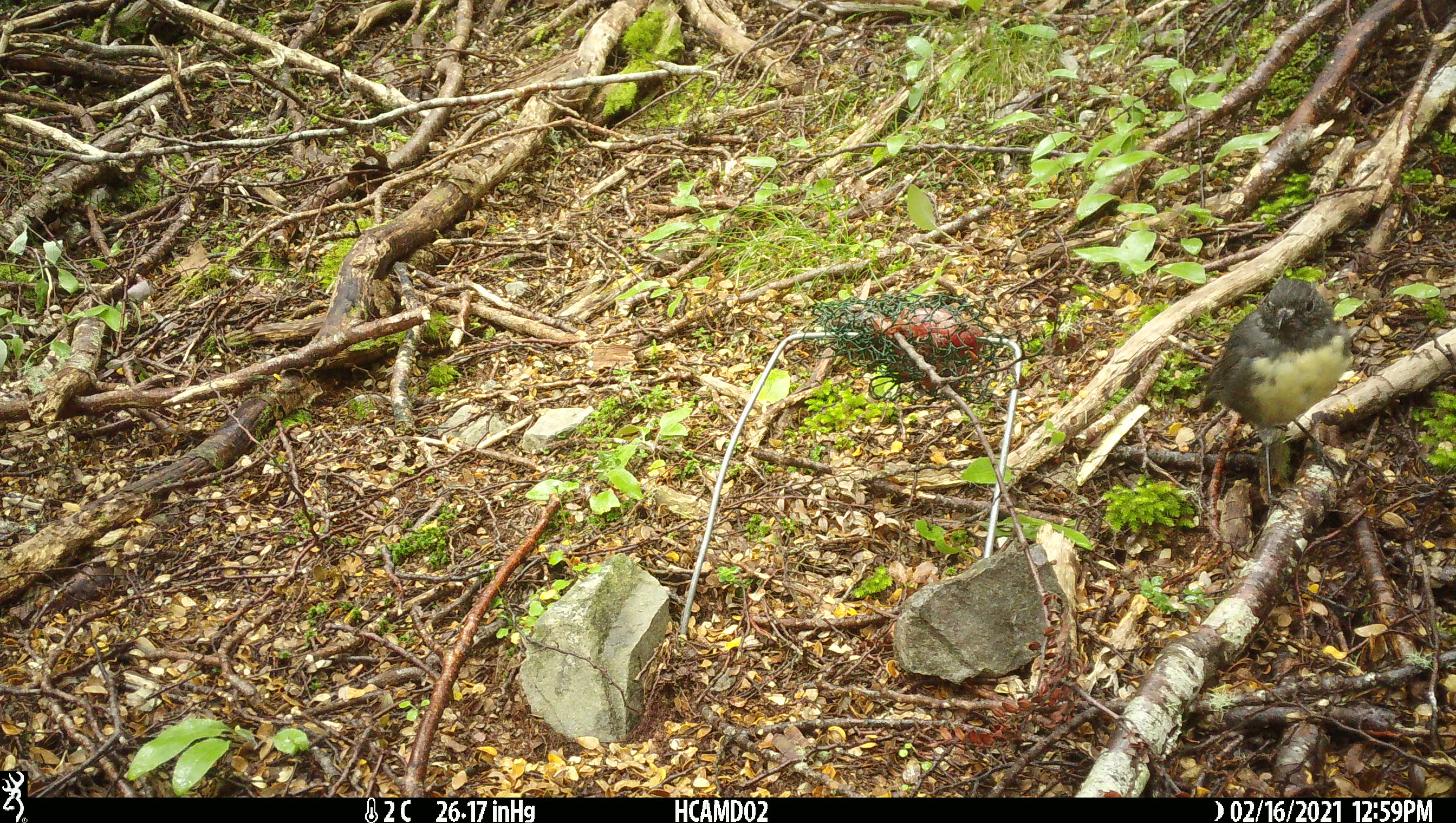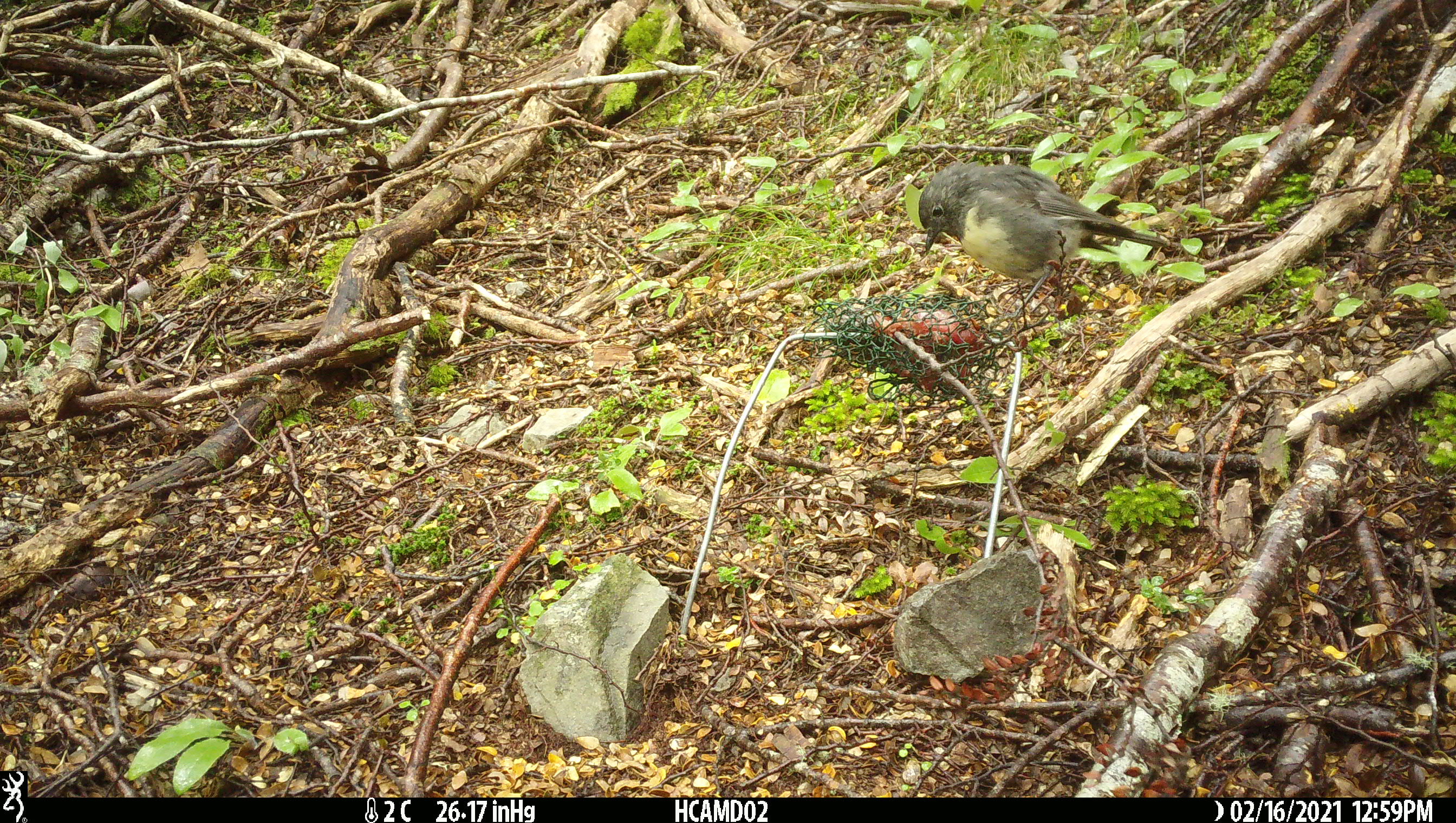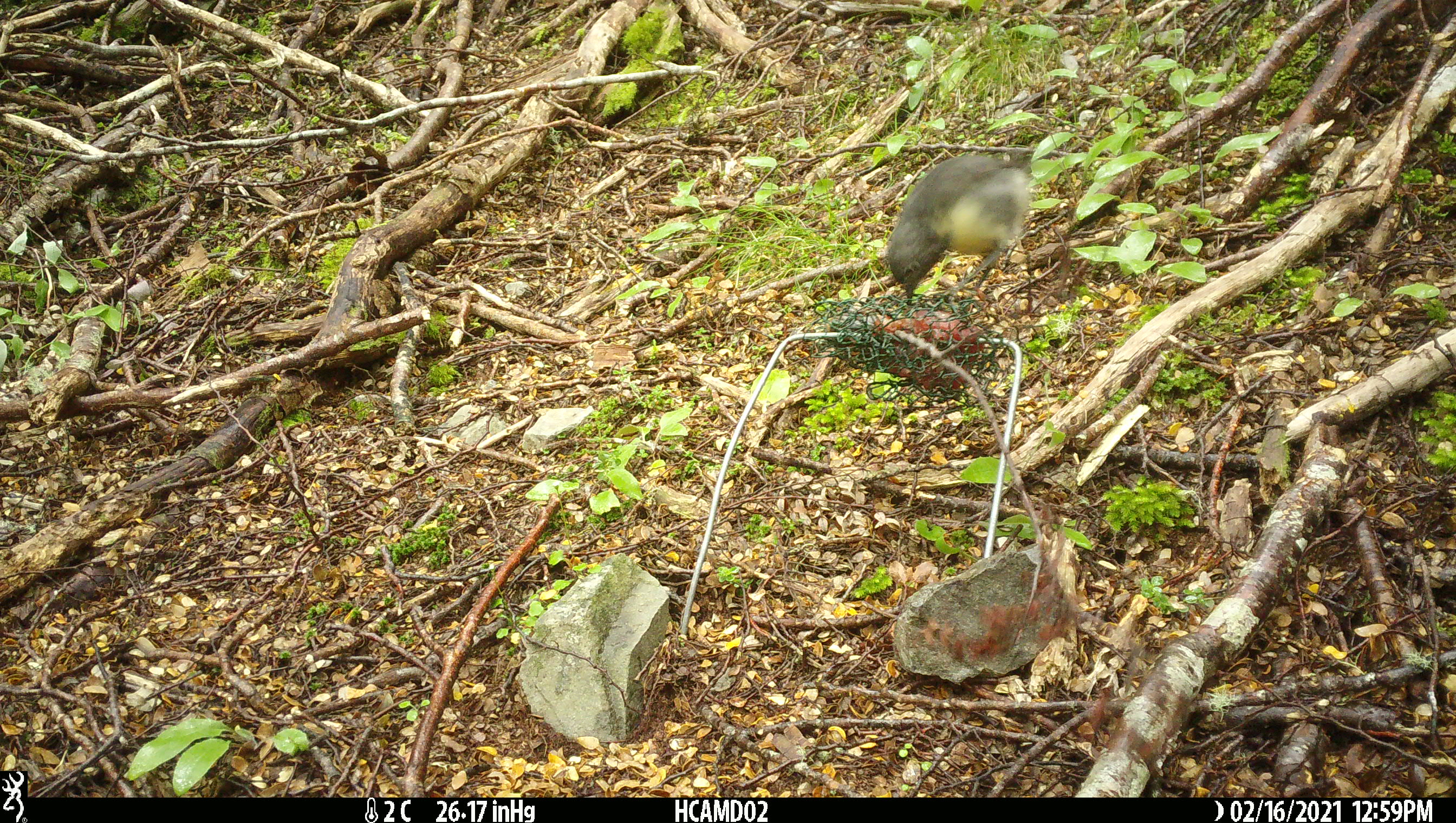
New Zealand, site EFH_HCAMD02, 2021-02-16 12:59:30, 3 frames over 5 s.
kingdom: Animalia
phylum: Chordata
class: Aves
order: Passeriformes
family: Petroicidae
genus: Petroica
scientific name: Petroica australis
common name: new zealand robin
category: robin